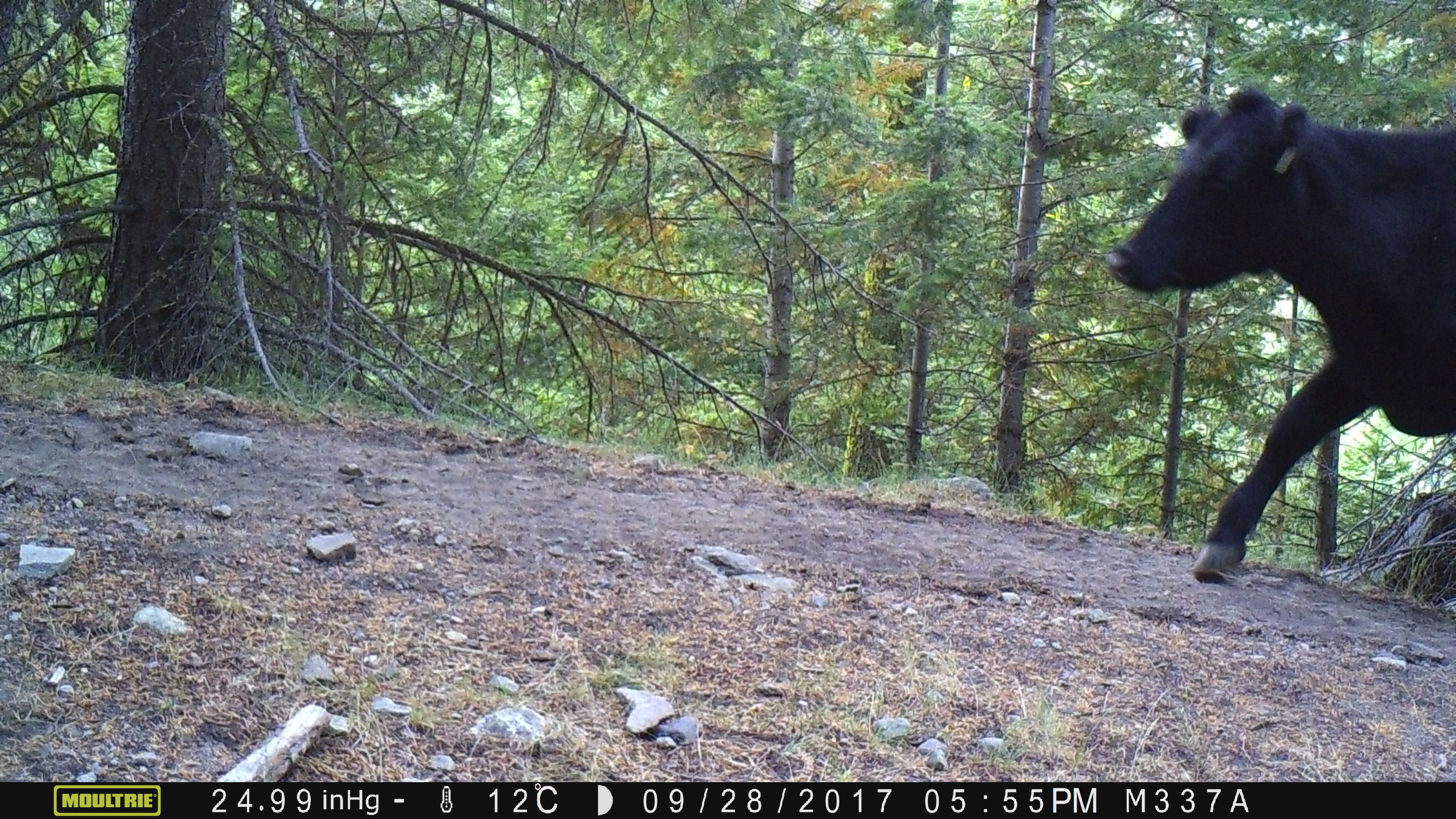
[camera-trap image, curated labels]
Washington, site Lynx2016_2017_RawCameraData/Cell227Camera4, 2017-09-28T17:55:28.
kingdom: Animalia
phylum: Chordata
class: Mammalia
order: Artiodactyla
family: Bovidae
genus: Bos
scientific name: Bos taurus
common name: domestic cattle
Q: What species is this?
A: Domestic cattle (Bos taurus).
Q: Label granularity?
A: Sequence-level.